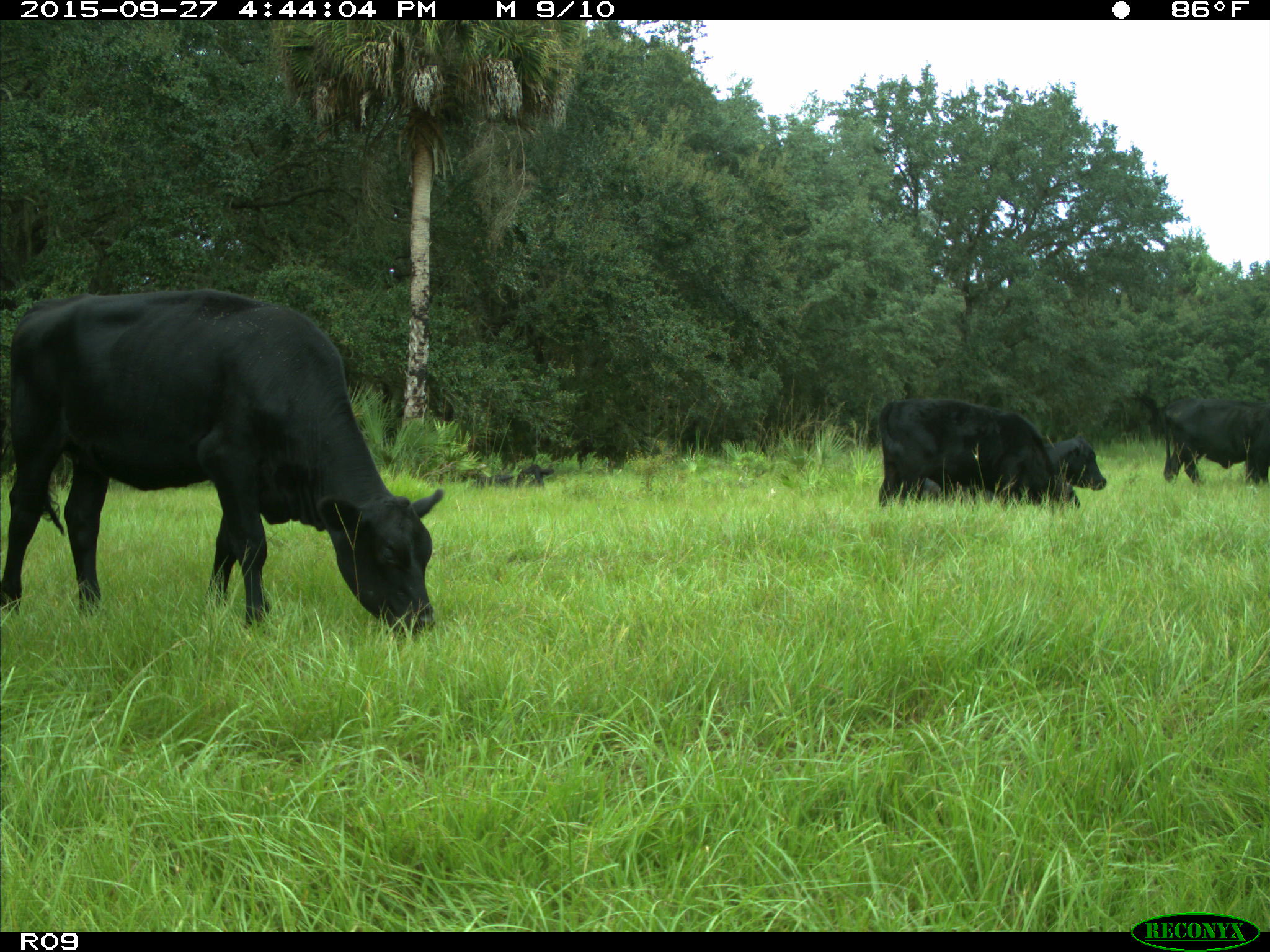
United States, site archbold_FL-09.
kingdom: Animalia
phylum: Chordata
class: Mammalia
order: Artiodactyla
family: Bovidae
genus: Bos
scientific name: Bos taurus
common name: domestic cow